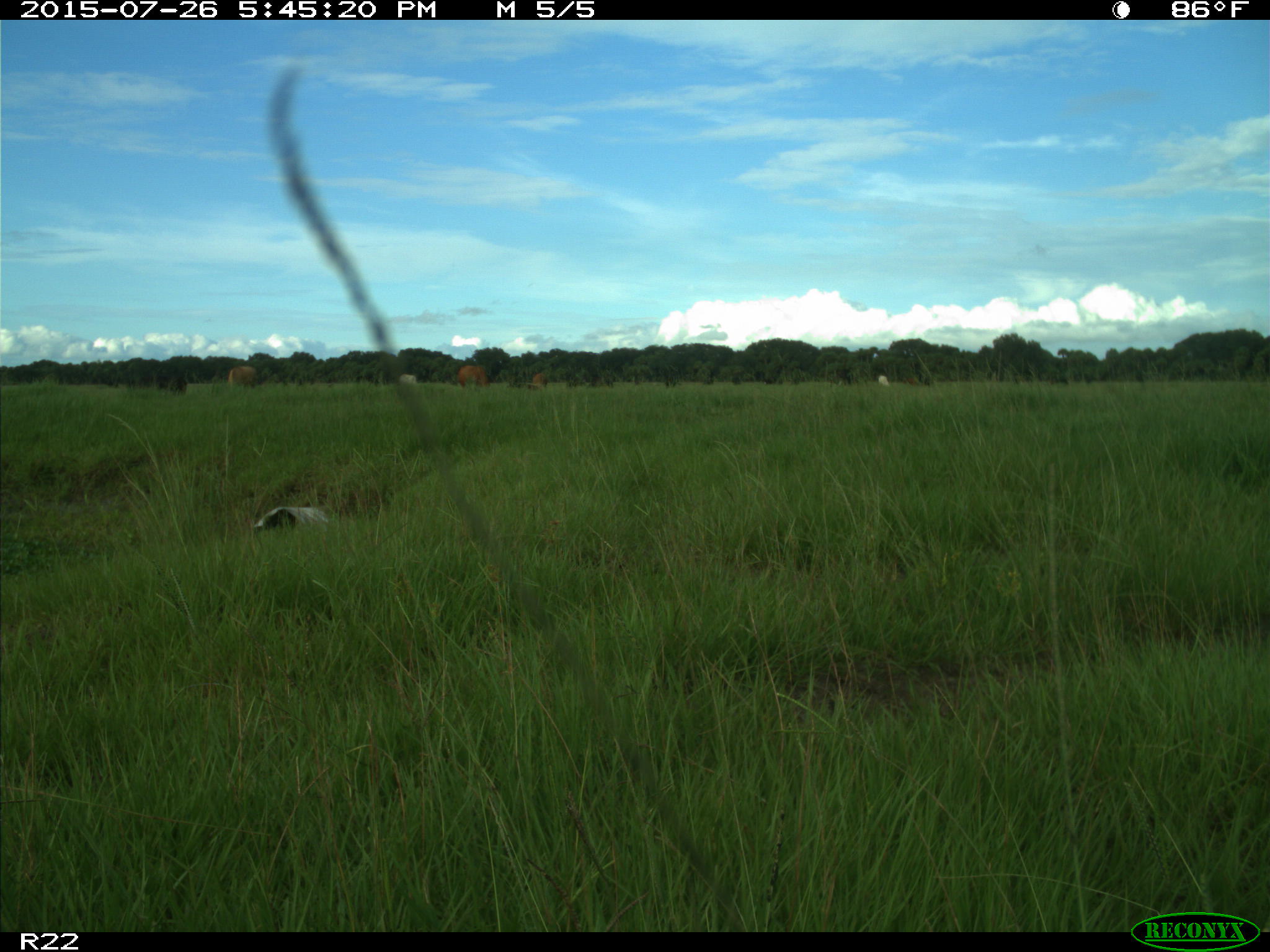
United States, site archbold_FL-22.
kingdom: Animalia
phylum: Chordata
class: Mammalia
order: Artiodactyla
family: Bovidae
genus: Bos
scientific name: Bos taurus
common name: domestic cow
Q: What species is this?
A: Bos taurus (domestic cow).